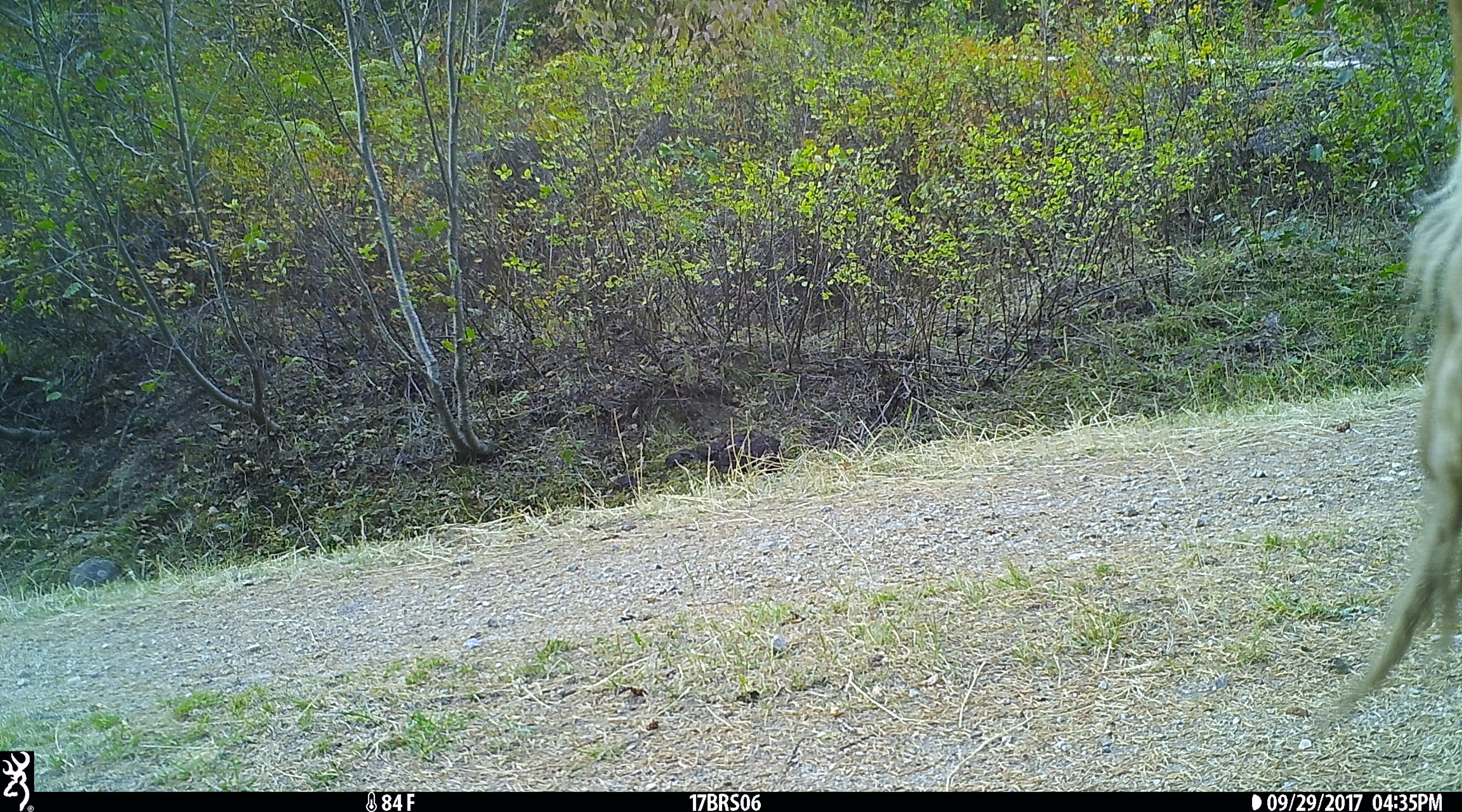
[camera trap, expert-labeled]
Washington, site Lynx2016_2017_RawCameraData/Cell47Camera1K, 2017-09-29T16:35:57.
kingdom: Animalia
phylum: Chordata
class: Mammalia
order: Artiodactyla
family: Bovidae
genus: Bos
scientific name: Bos taurus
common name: domestic cattle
Domestic cattle (Bos taurus). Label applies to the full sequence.